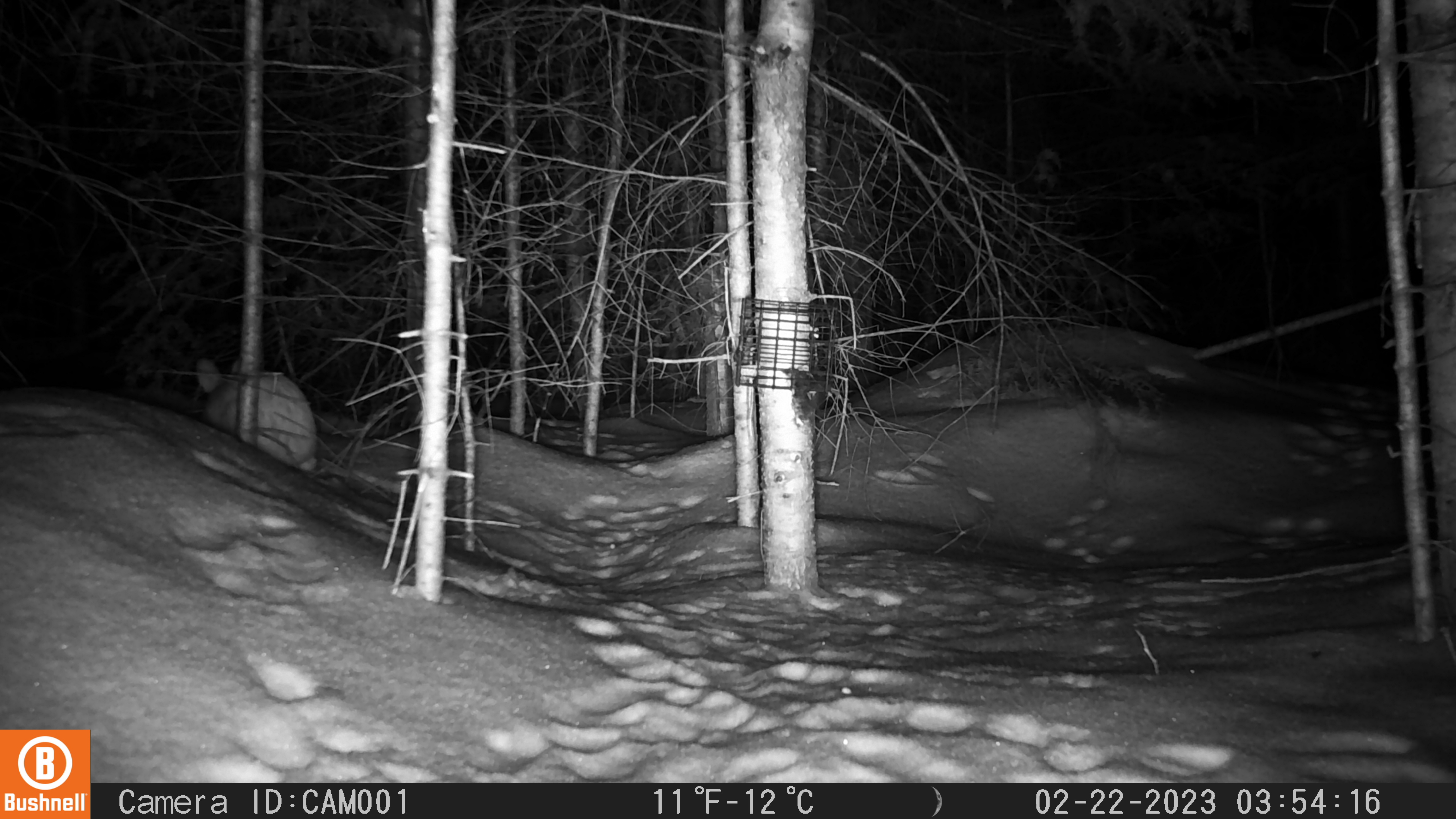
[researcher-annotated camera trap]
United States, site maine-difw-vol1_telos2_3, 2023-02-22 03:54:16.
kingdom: Animalia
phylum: Chordata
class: Mammalia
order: Lagomorpha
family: Leporidae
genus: Lepus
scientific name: Lepus americanus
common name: snowshoe hare